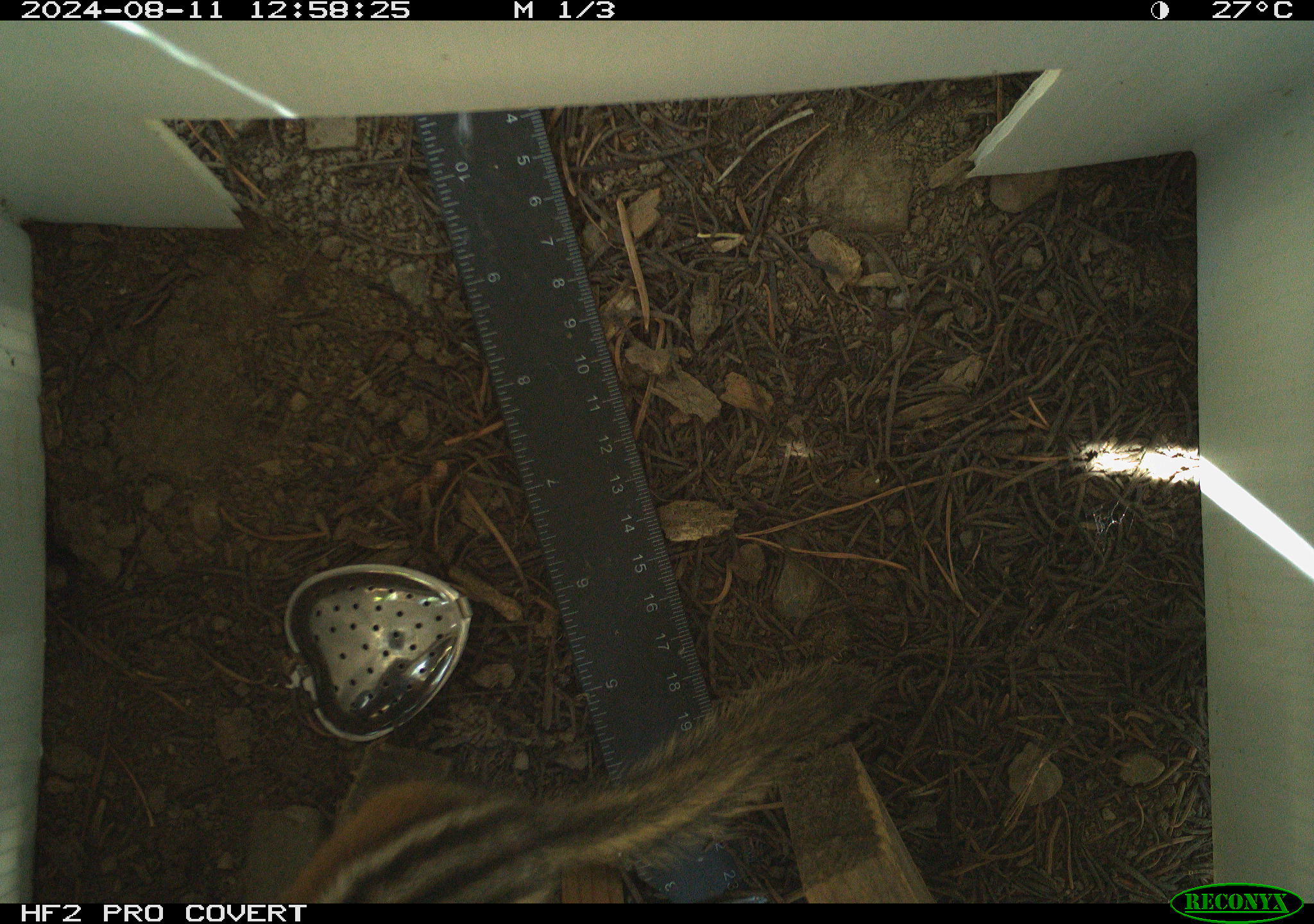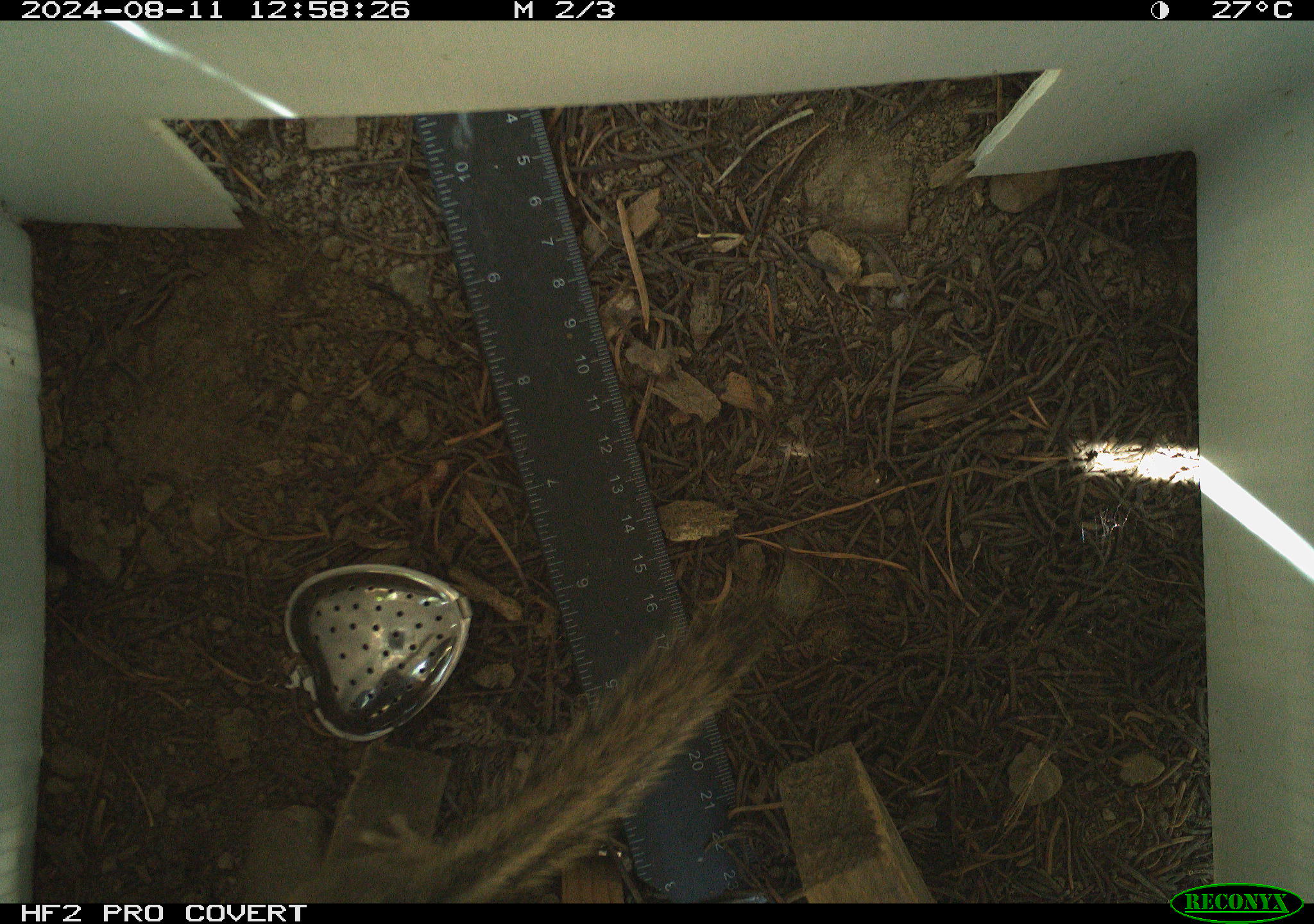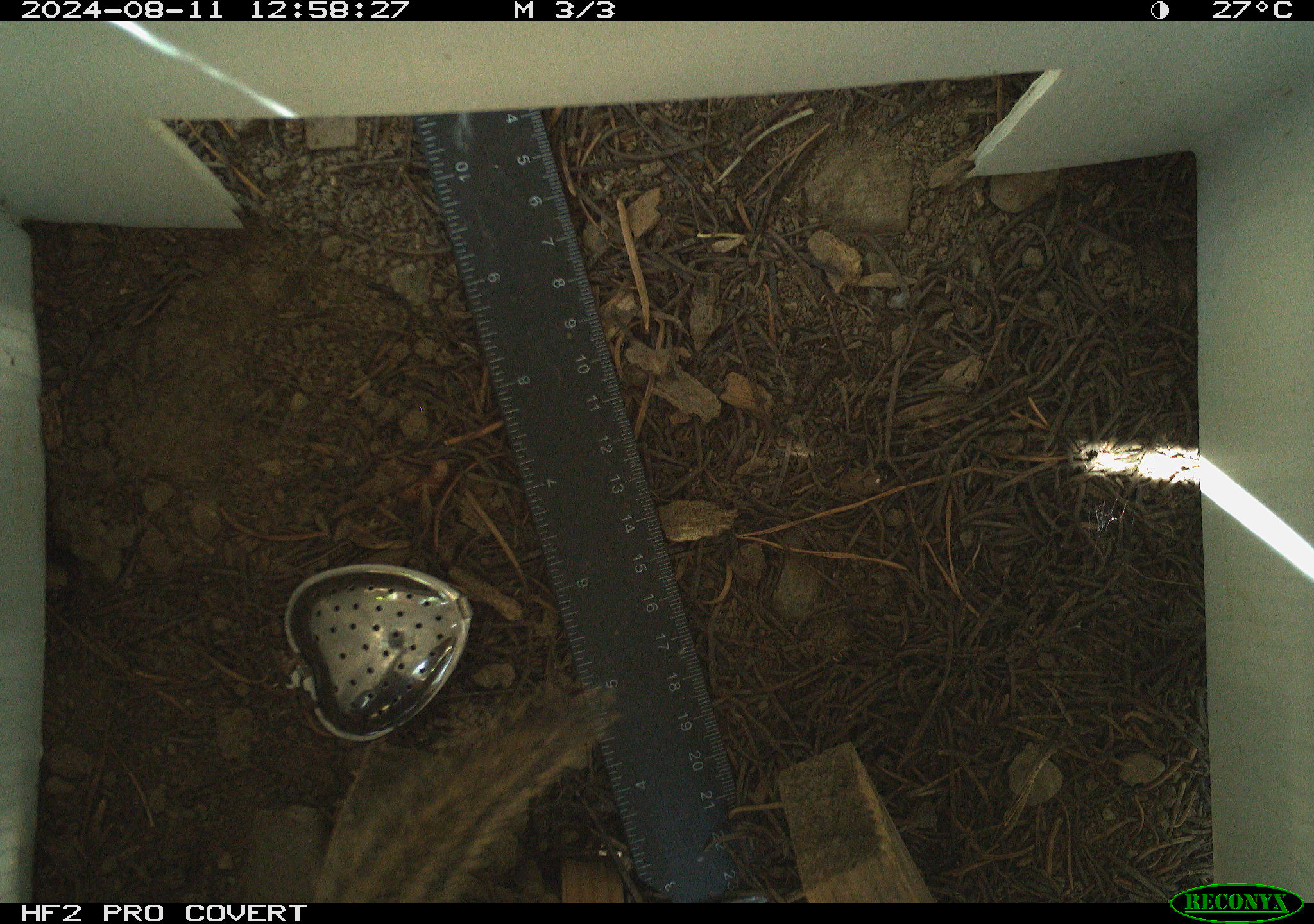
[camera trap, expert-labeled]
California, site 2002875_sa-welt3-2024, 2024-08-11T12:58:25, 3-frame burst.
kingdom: Animalia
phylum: Chordata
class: Mammalia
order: Rodentia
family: Sciuridae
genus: Neotamias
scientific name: Neotamias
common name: western chipmunks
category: neotamias species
Neotamias species (western chipmunks) (Neotamias).